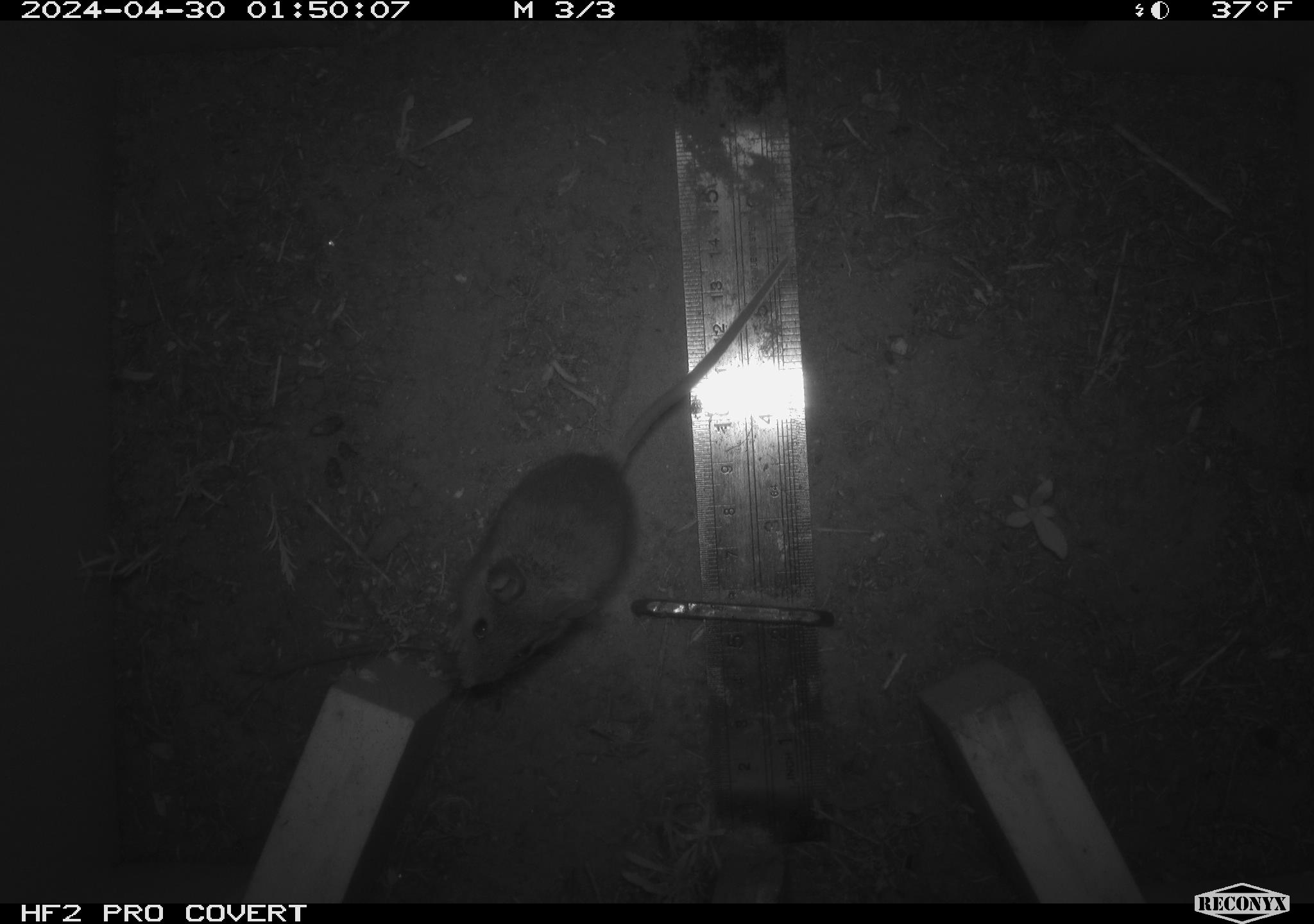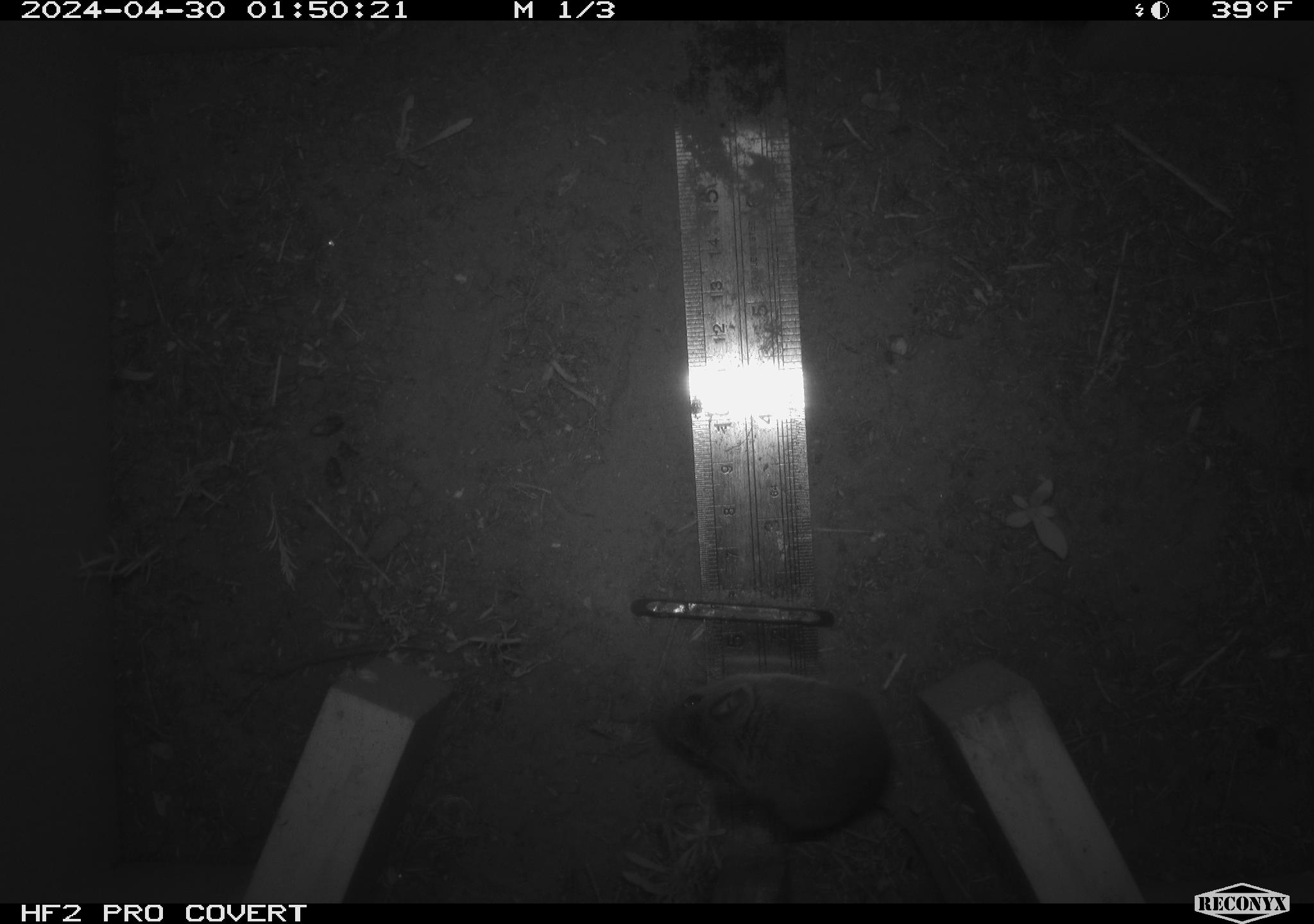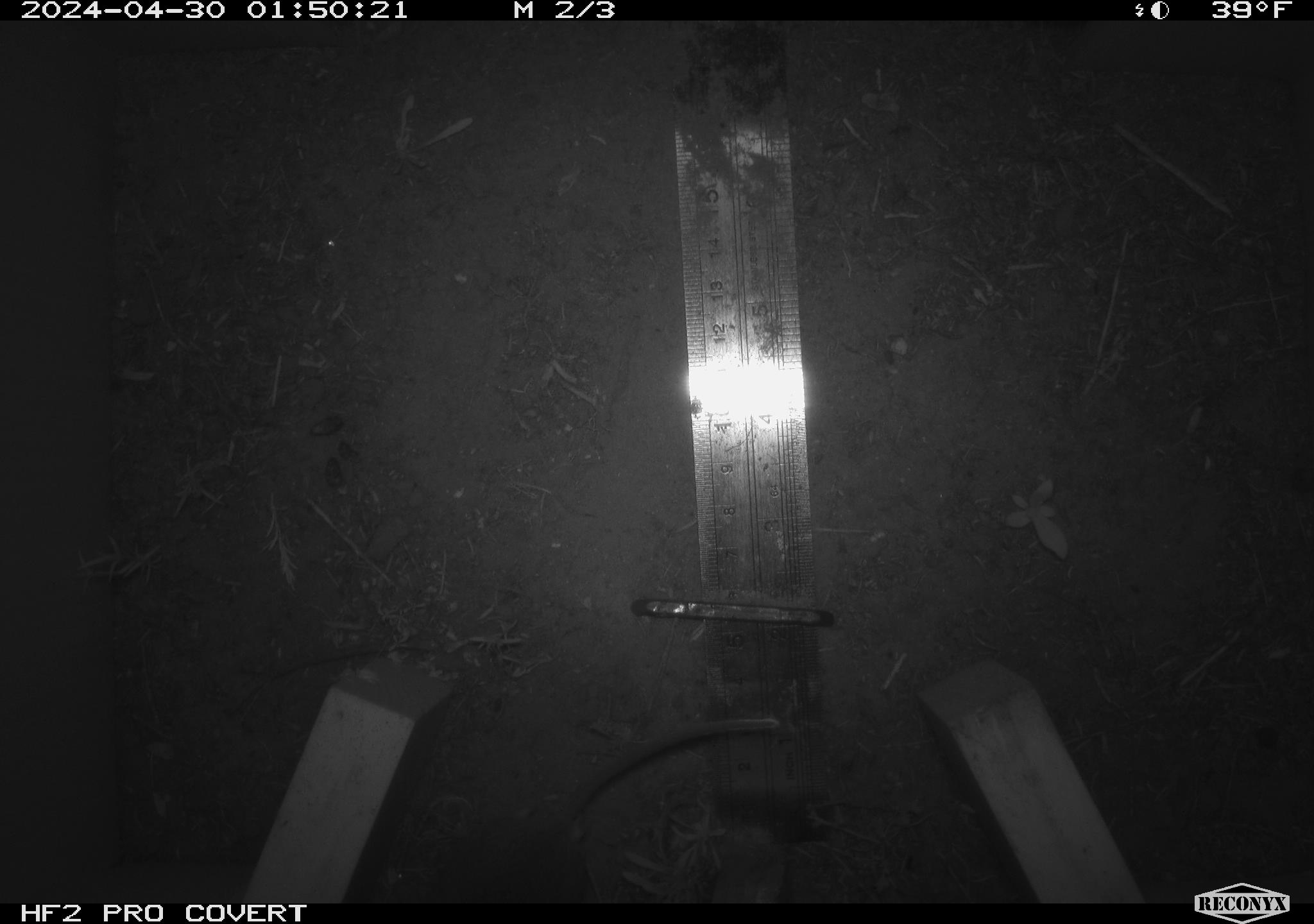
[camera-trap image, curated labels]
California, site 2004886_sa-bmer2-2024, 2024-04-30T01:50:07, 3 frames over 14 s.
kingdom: Animalia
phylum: Chordata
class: Mammalia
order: Rodentia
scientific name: Rodentia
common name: mouse species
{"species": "mouse species (Rodentia)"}